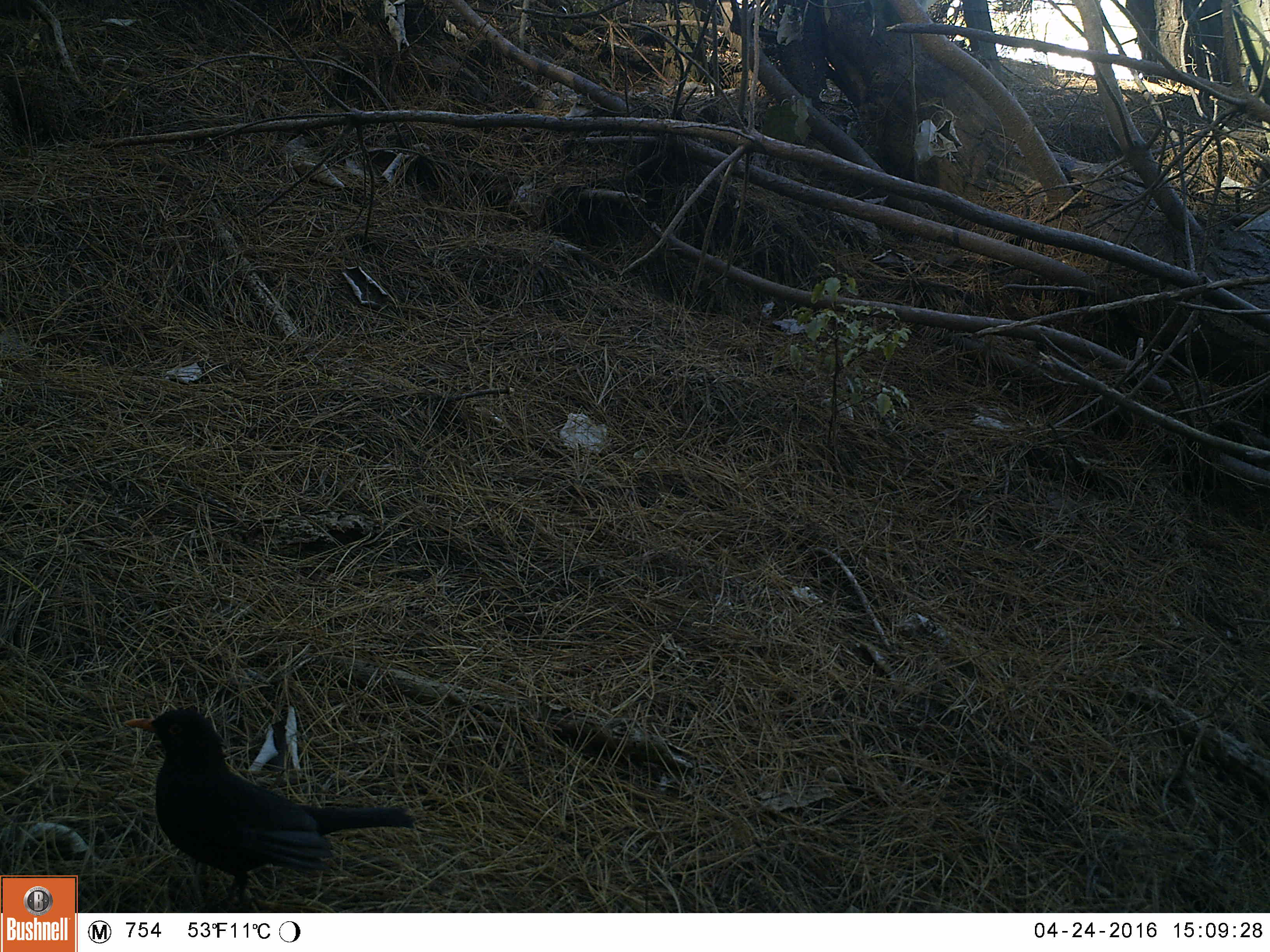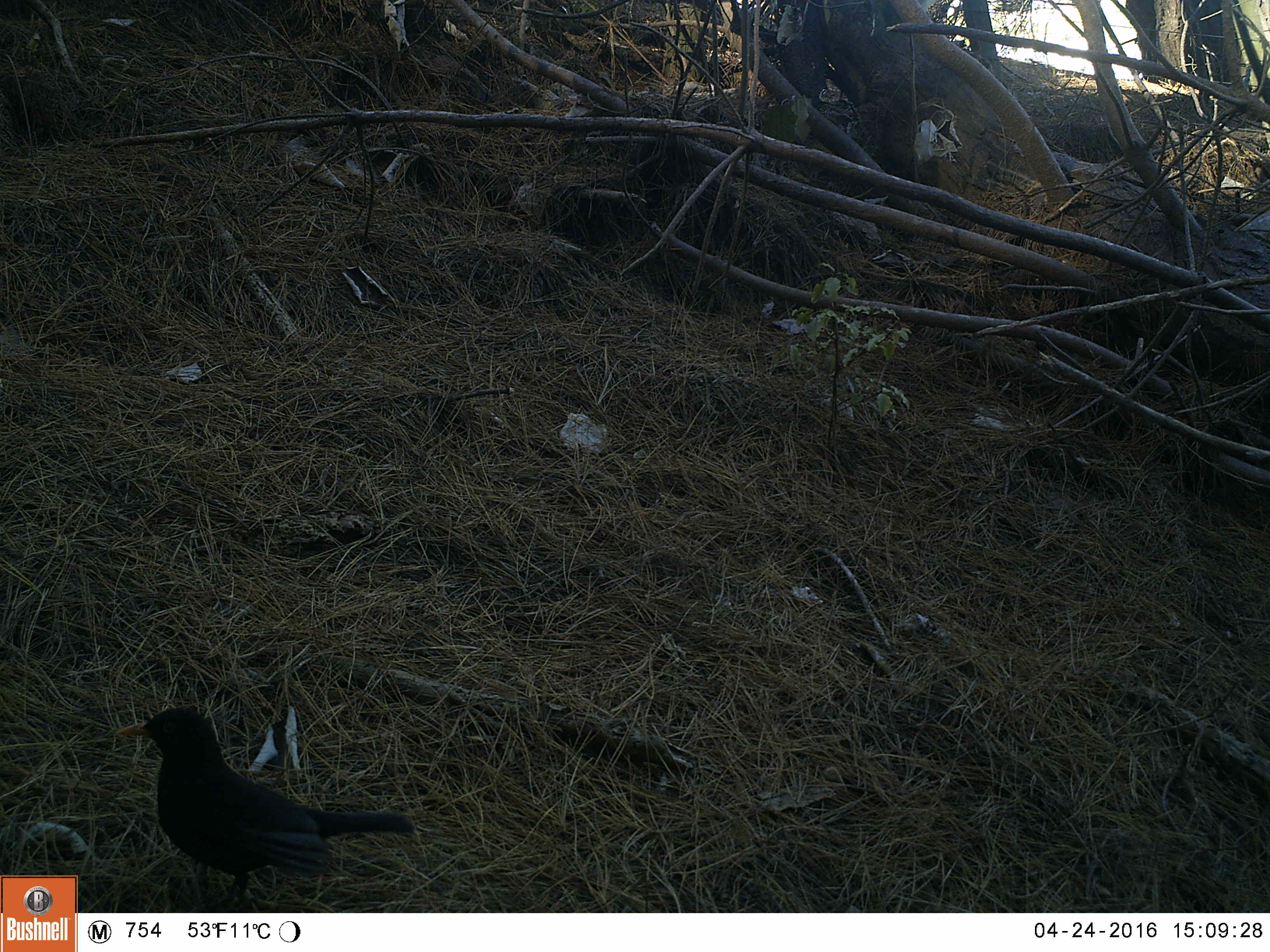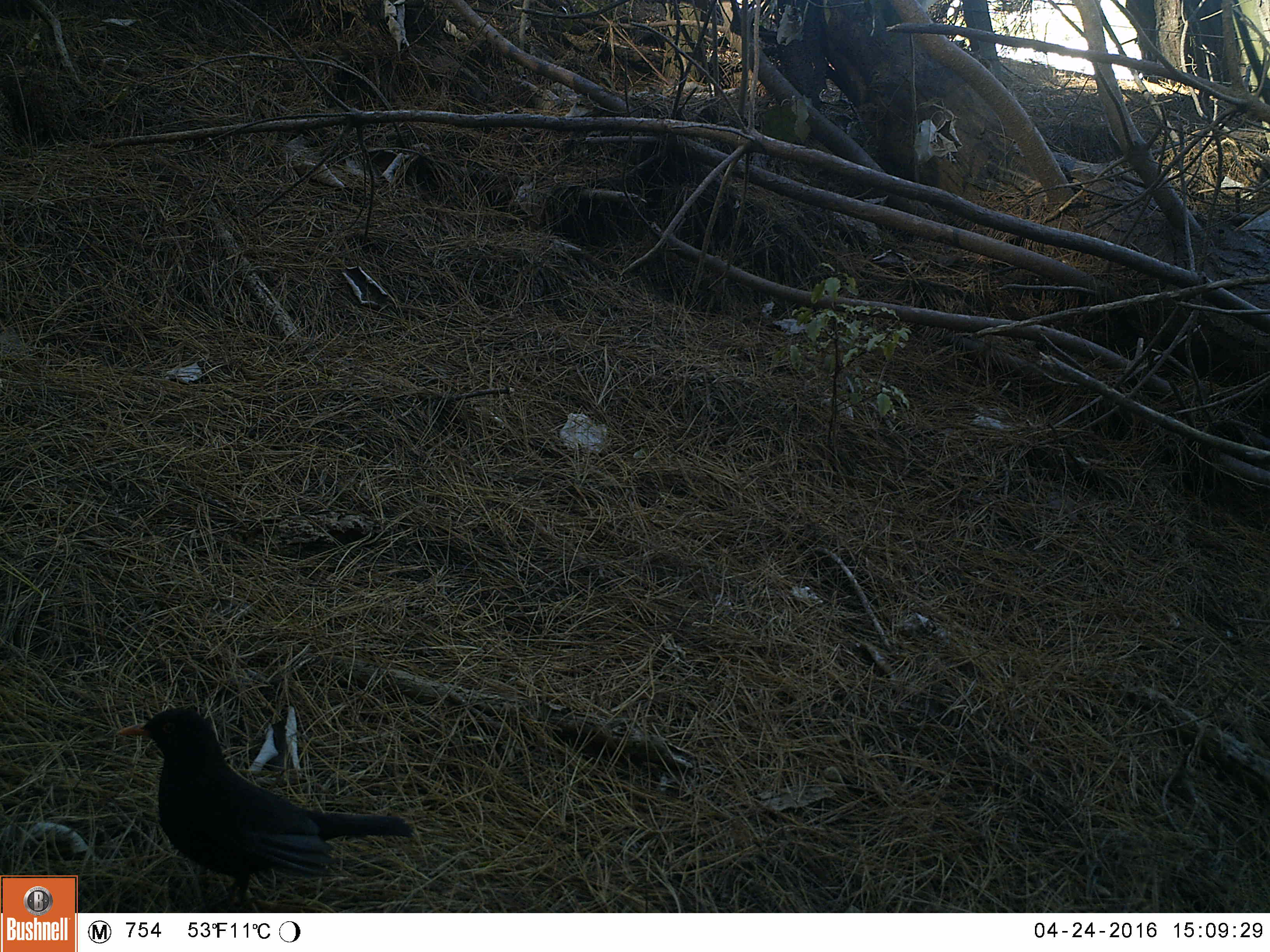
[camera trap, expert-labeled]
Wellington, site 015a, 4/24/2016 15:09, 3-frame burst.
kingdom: Animalia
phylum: Chordata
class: Aves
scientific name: Aves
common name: bird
Bird (Aves).